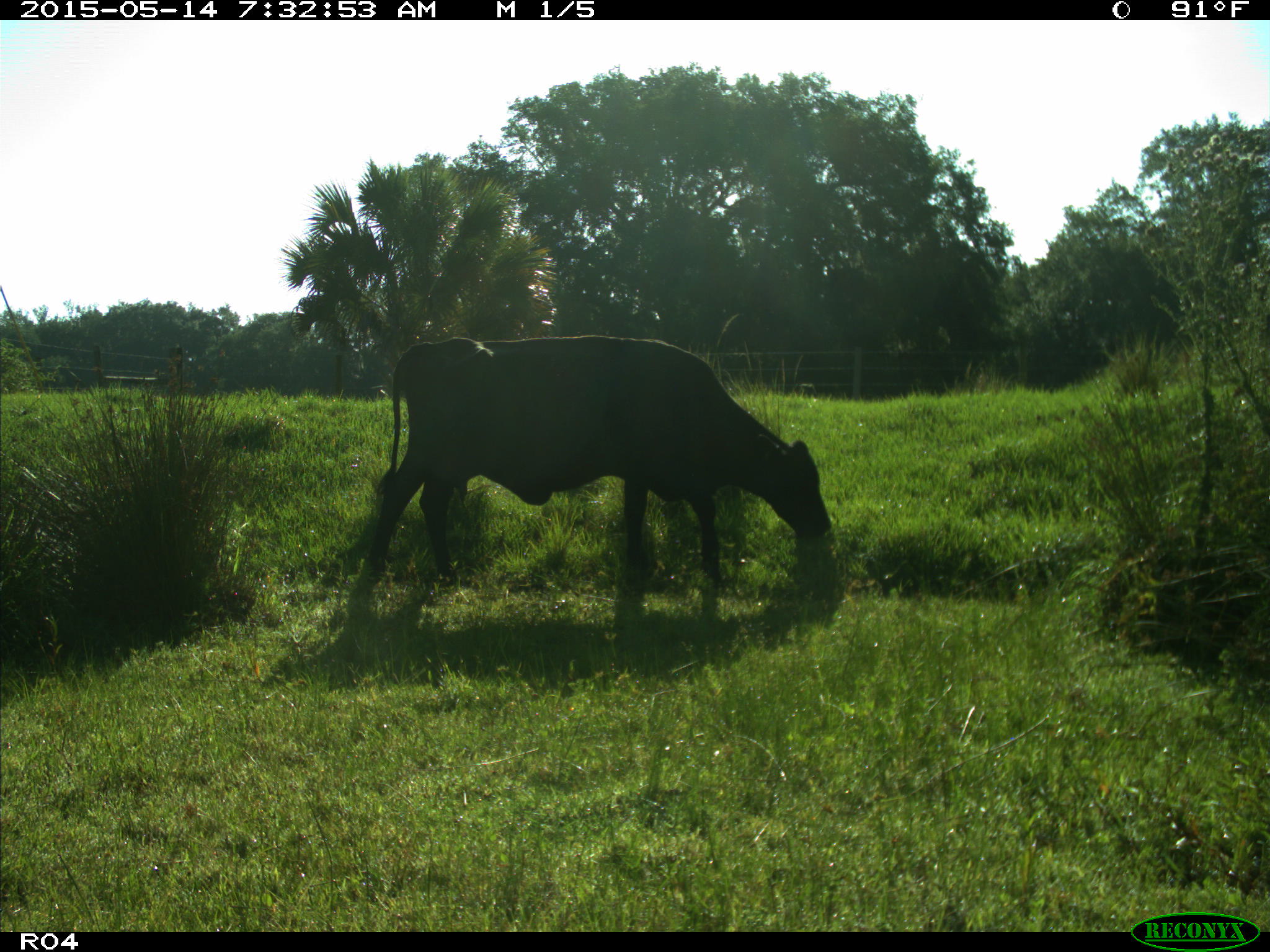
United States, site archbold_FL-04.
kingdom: Animalia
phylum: Chordata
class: Mammalia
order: Artiodactyla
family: Bovidae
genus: Bos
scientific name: Bos taurus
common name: domestic cow